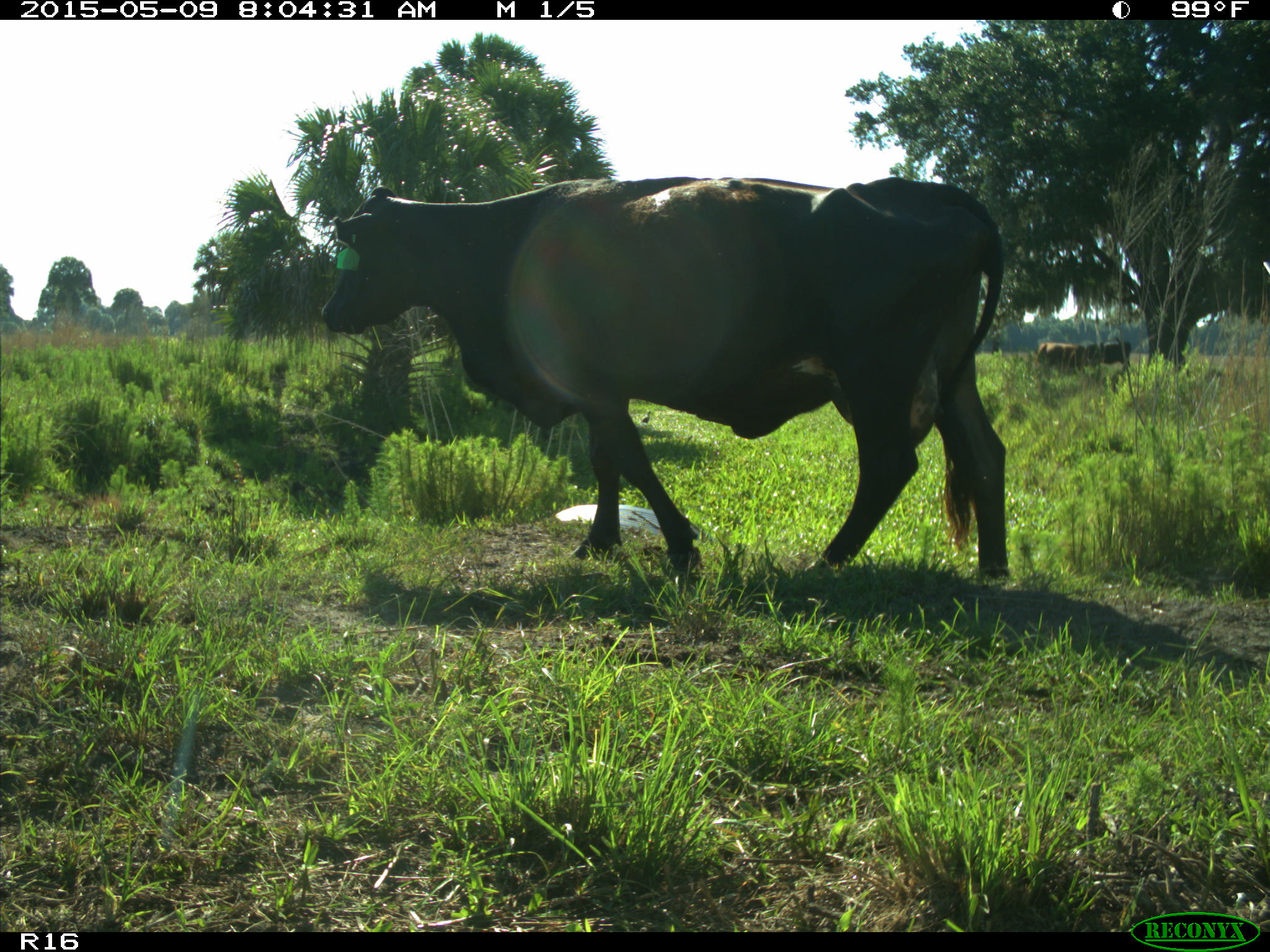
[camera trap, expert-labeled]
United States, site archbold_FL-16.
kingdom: Animalia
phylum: Chordata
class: Mammalia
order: Artiodactyla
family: Bovidae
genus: Bos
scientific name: Bos taurus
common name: domestic cow